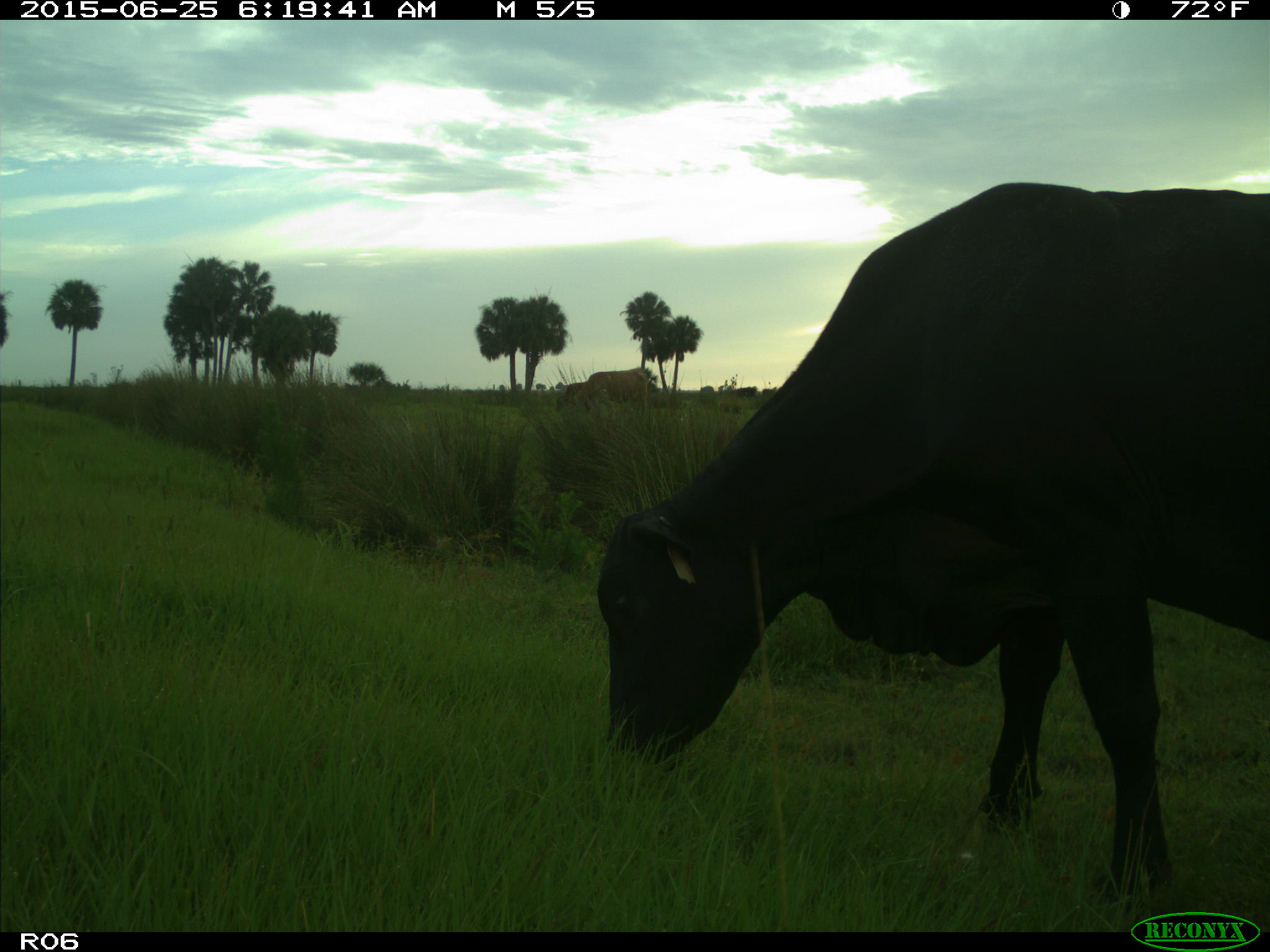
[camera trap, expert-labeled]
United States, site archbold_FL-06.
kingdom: Animalia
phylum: Chordata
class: Mammalia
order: Artiodactyla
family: Bovidae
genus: Bos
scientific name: Bos taurus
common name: domestic cow